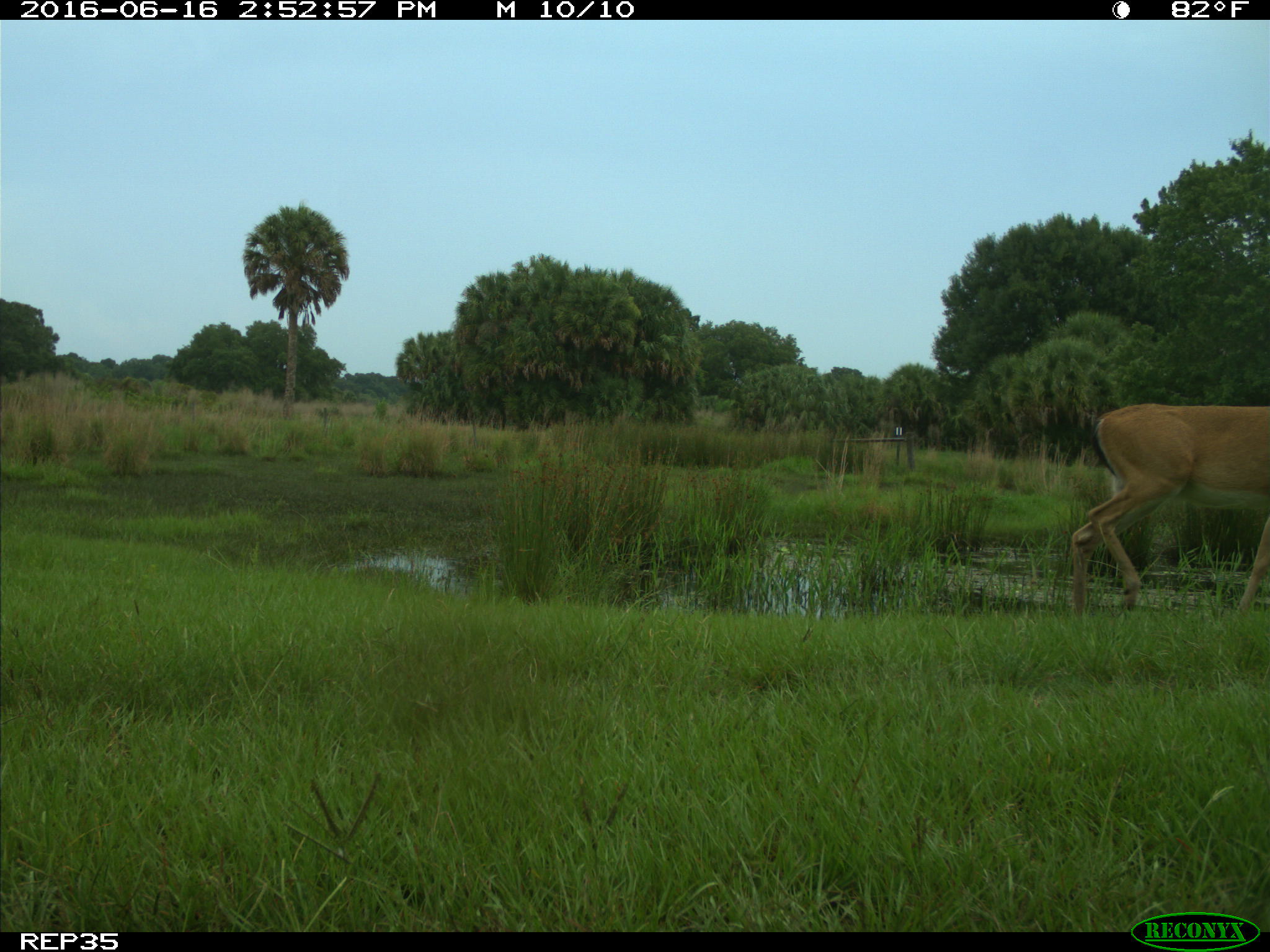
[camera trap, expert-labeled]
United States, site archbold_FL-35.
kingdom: Animalia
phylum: Chordata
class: Mammalia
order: Artiodactyla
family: Cervidae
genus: Odocoileus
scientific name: Odocoileus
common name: deer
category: unidentified deer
Unidentified deer (deer) (Odocoileus).